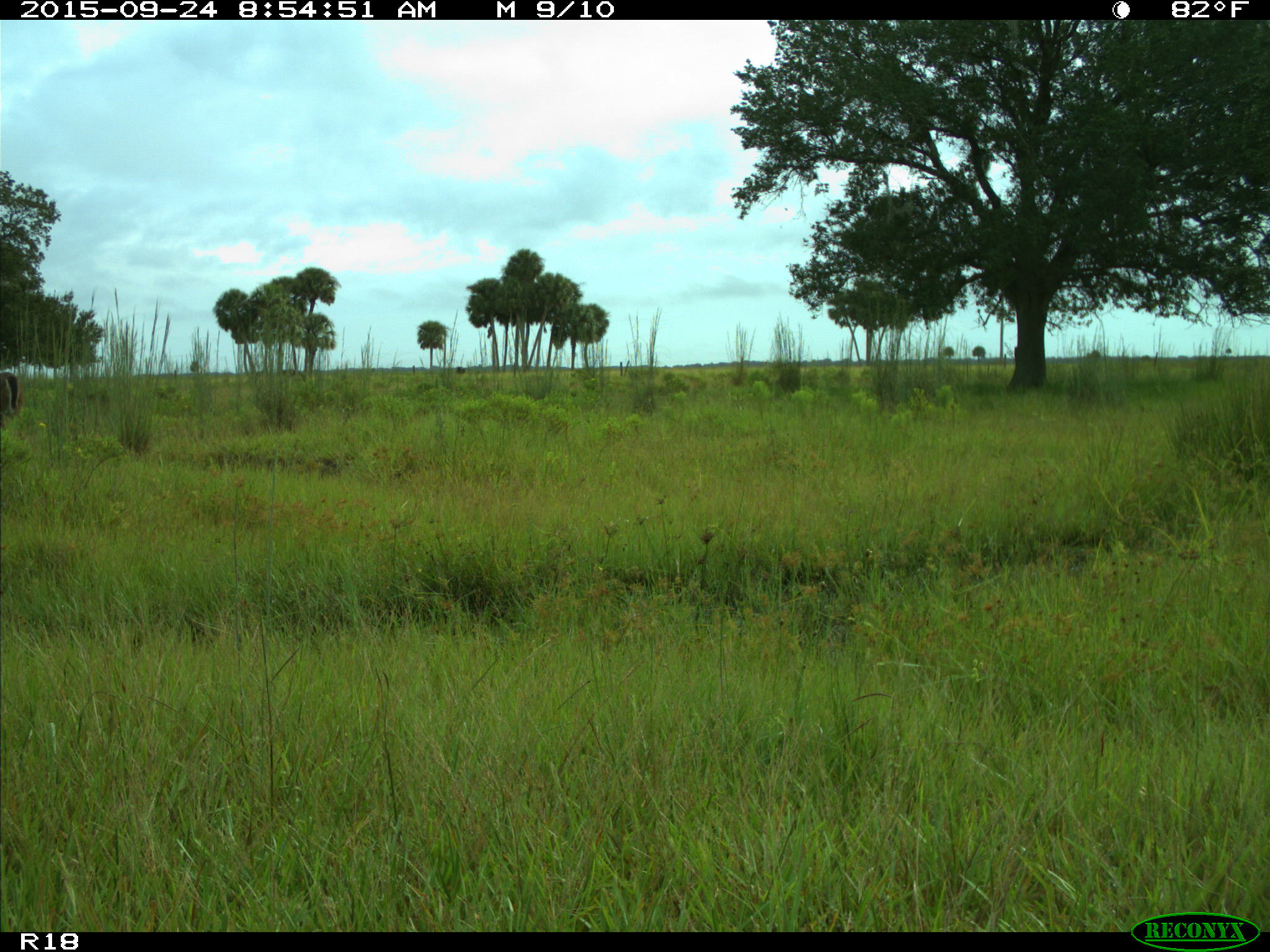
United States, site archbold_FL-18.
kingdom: Animalia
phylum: Chordata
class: Mammalia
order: Artiodactyla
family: Cervidae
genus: Odocoileus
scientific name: Odocoileus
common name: deer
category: unidentified deer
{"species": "unidentified deer (deer) (Odocoileus)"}